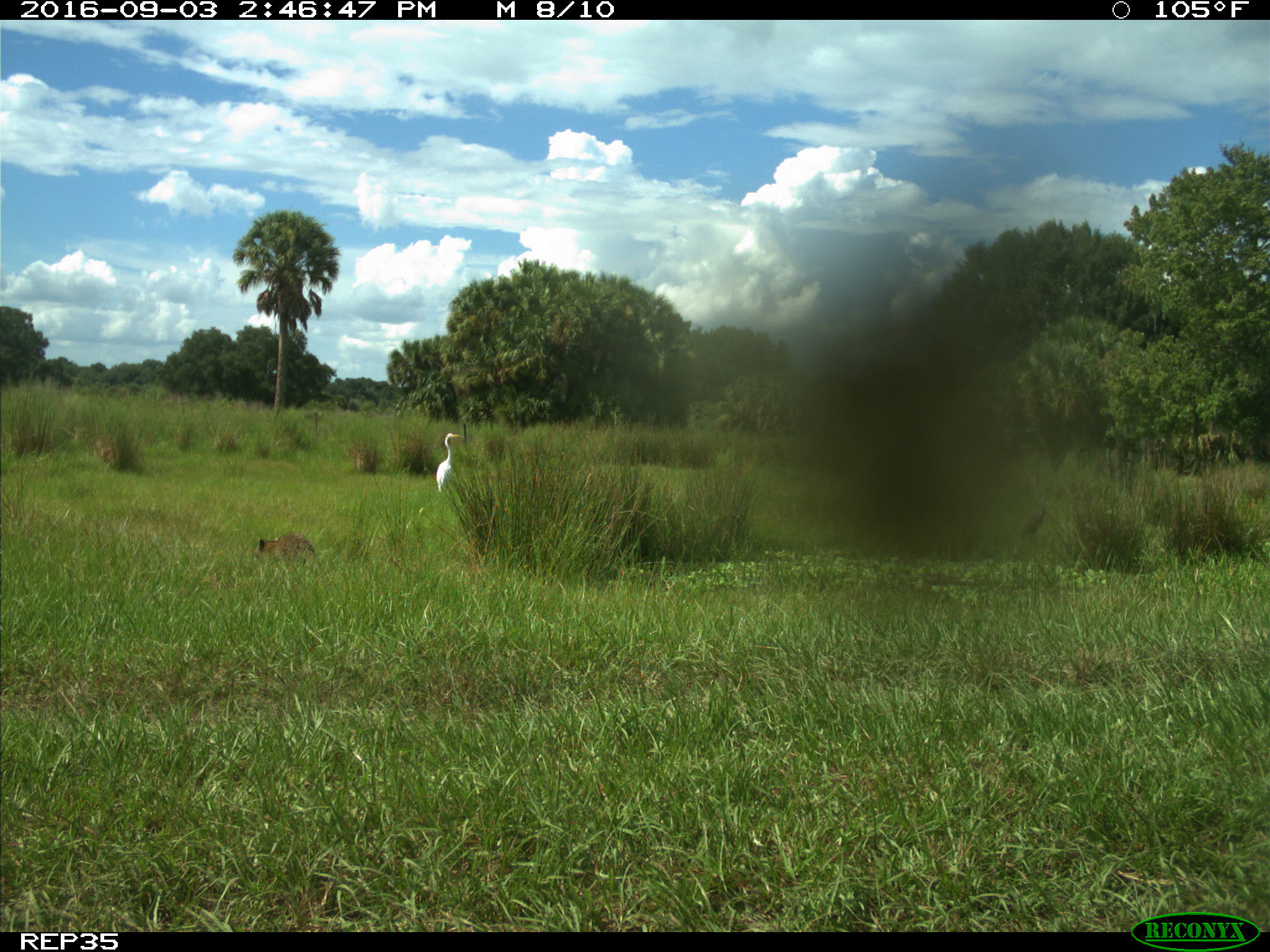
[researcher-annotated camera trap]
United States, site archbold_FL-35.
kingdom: Animalia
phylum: Chordata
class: Mammalia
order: Carnivora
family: Procyonidae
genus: Procyon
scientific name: Procyon lotor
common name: common raccoon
Procyon lotor (common raccoon).